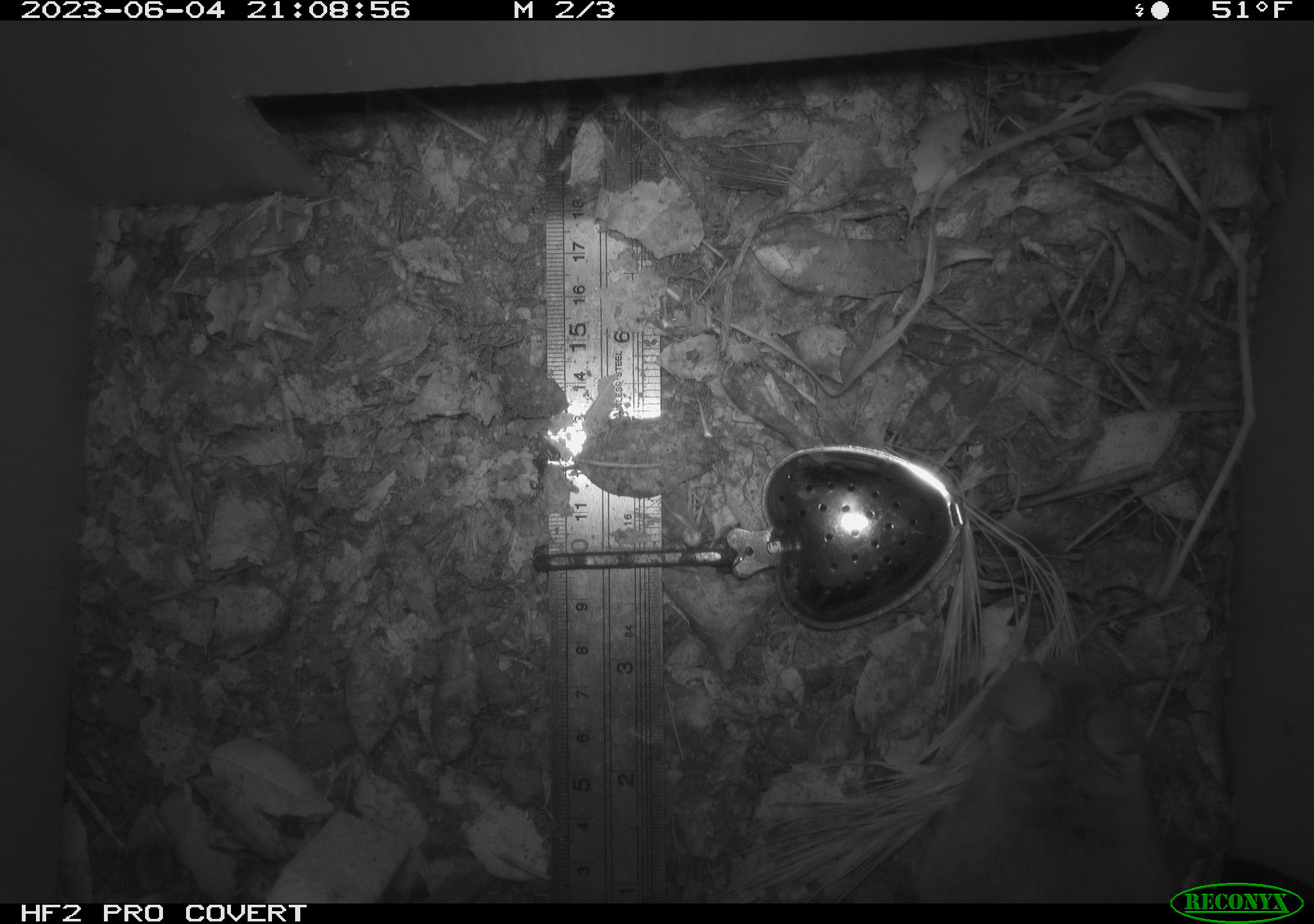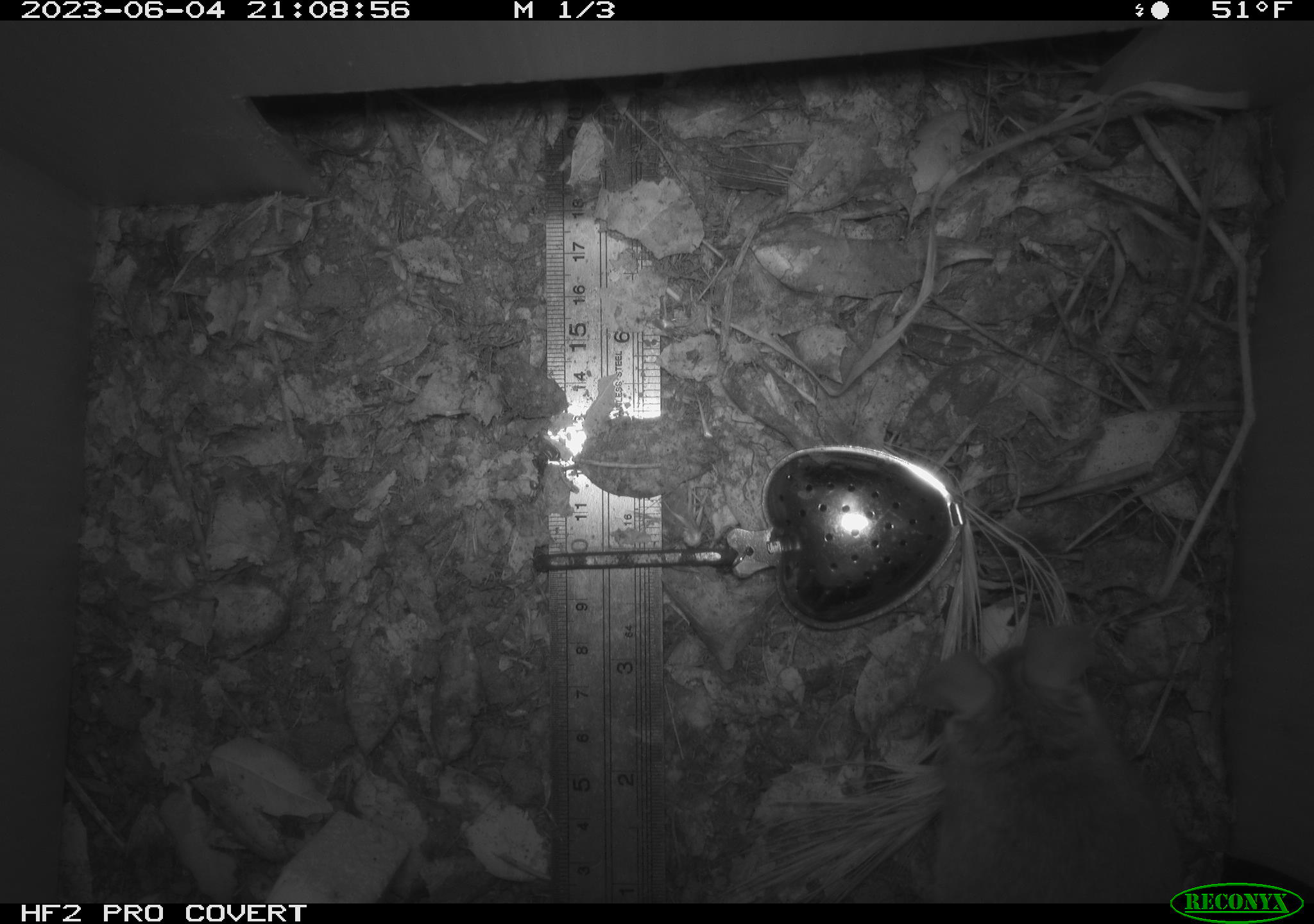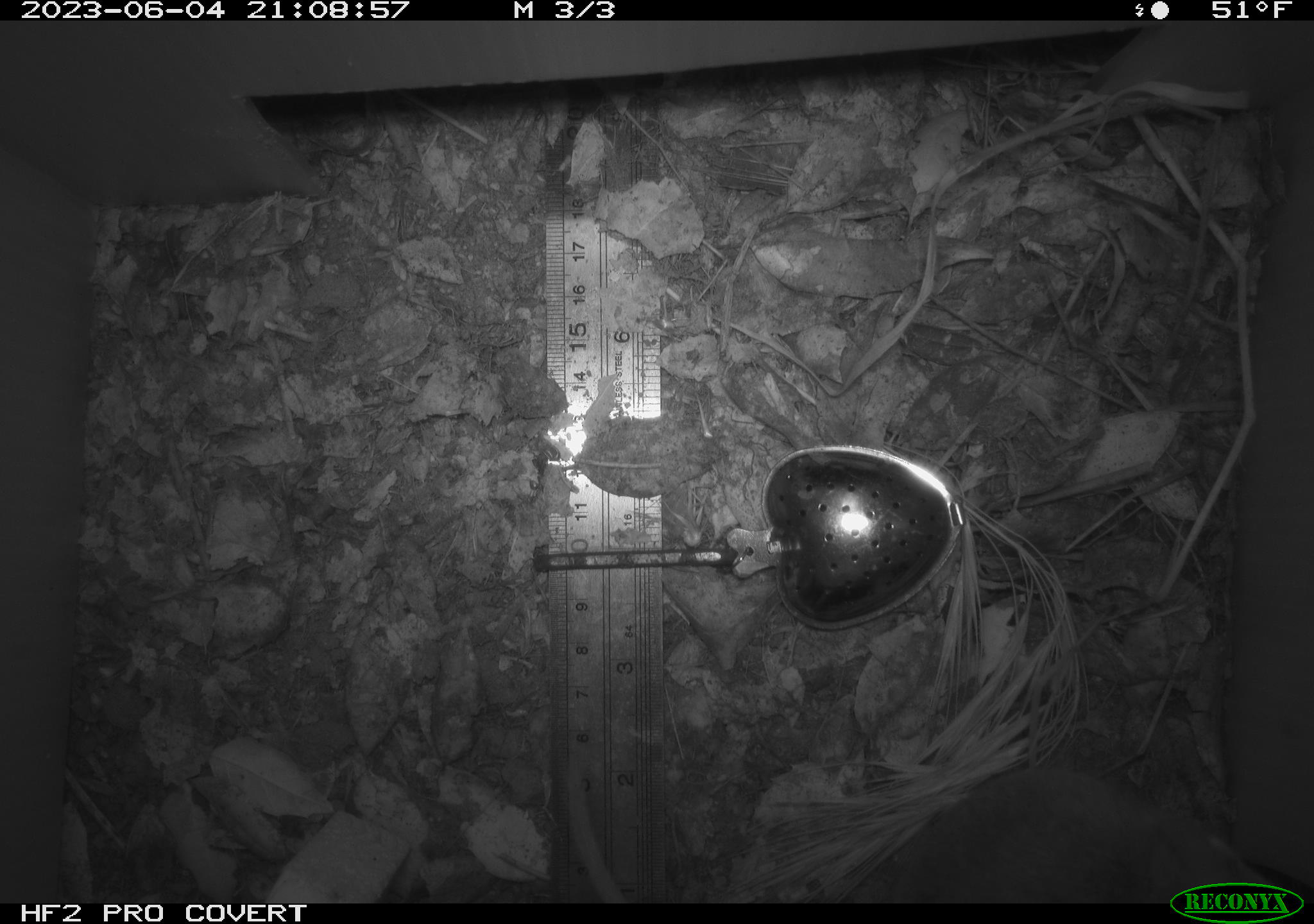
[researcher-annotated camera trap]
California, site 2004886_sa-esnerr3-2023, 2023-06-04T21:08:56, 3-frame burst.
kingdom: Animalia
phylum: Chordata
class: Mammalia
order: Rodentia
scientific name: Rodentia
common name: mouse species